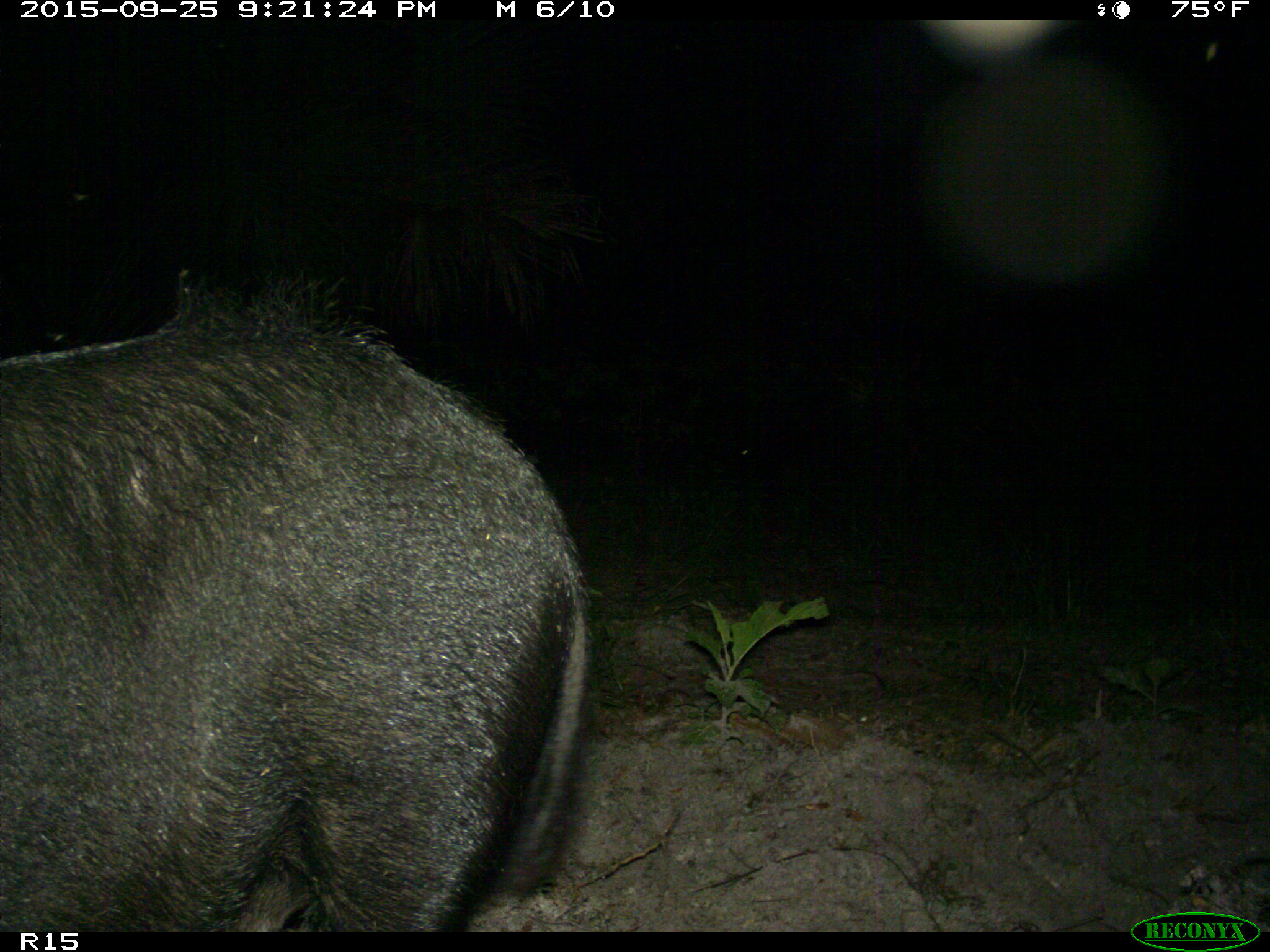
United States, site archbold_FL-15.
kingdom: Animalia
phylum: Chordata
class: Mammalia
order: Artiodactyla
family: Suidae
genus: Sus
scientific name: Sus scrofa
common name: wild boar